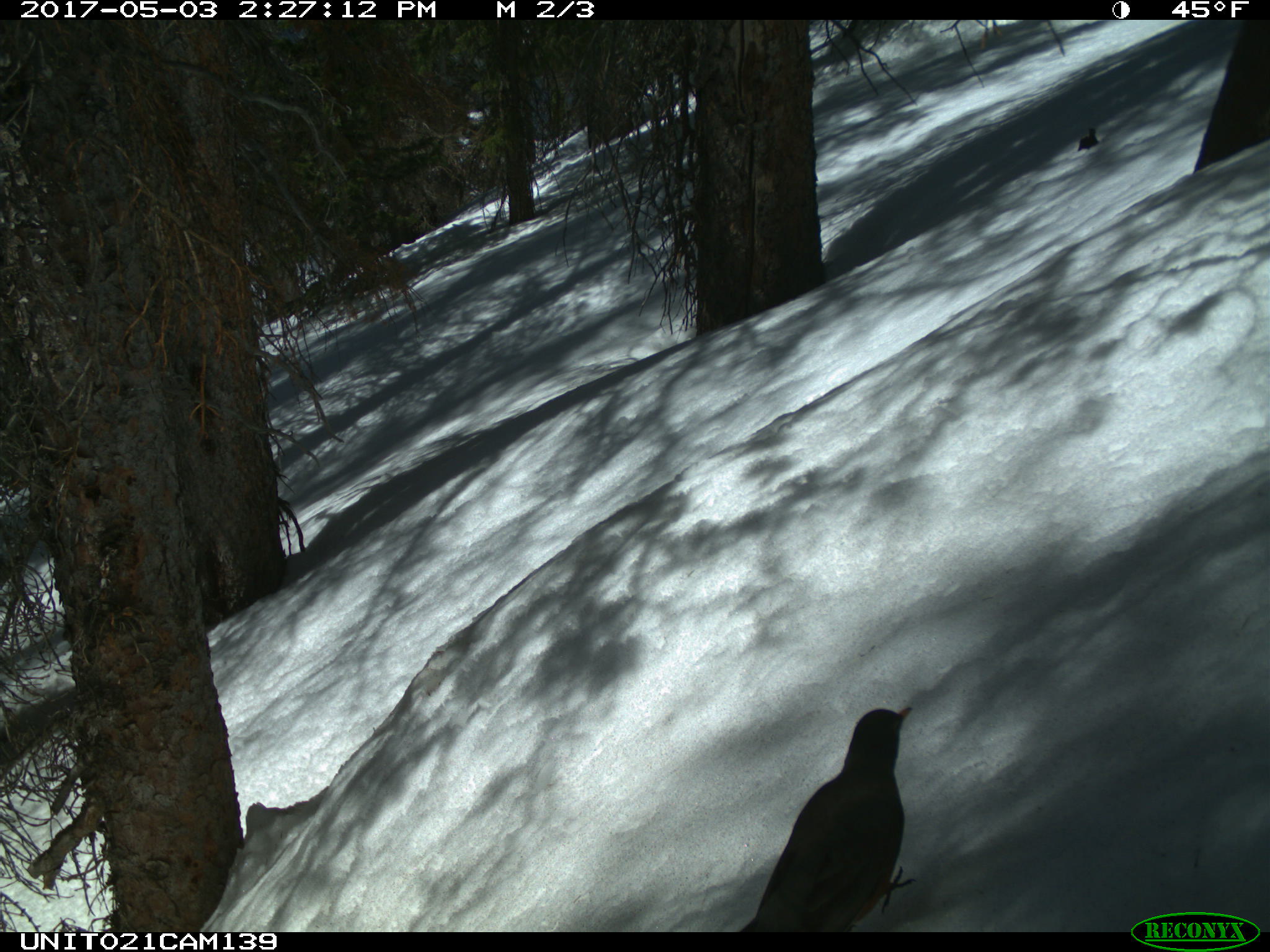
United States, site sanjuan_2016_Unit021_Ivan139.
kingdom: Animalia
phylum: Chordata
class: Aves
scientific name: Aves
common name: birds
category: unidentified bird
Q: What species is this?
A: Unidentified bird (birds) (Aves).